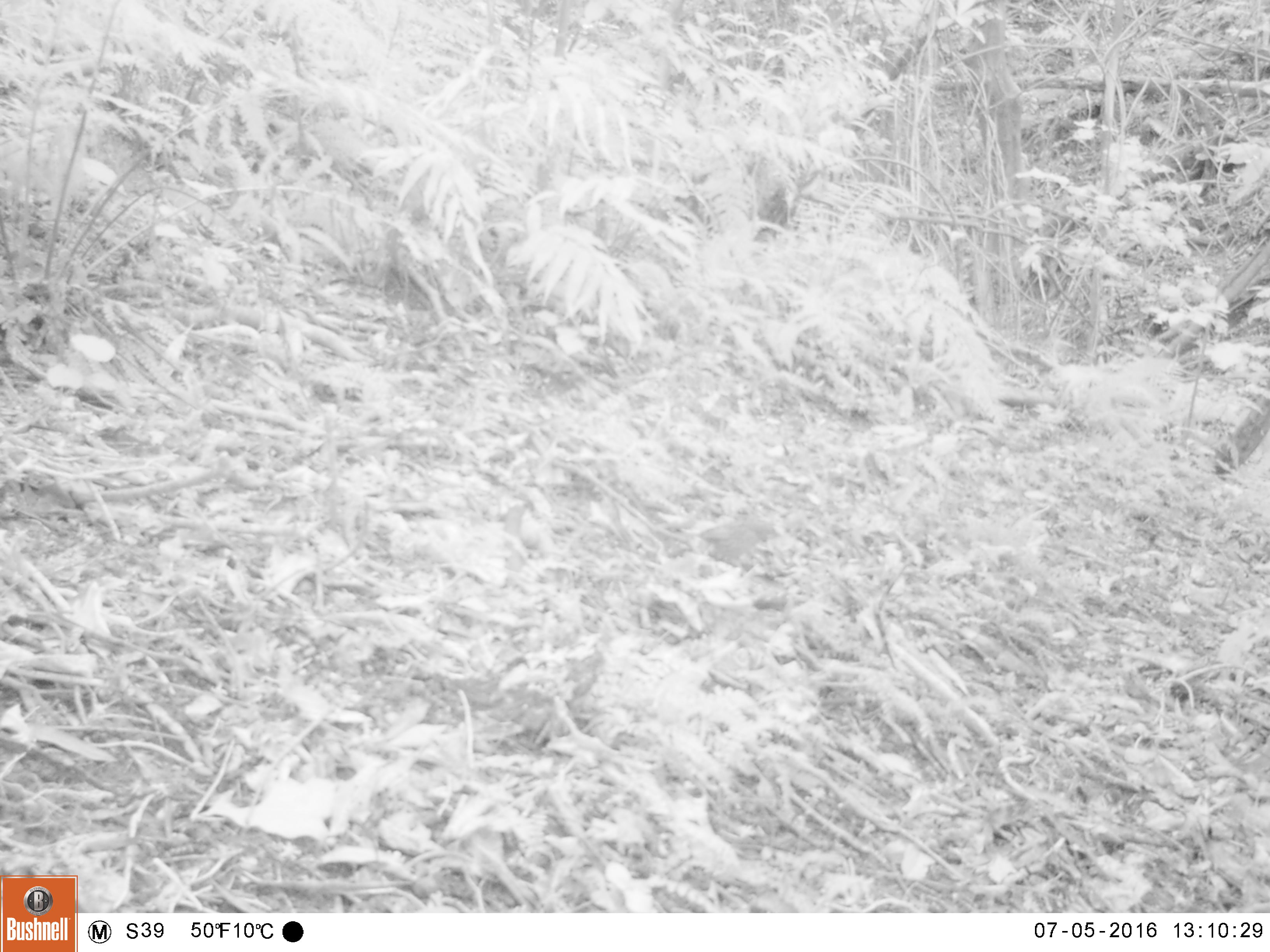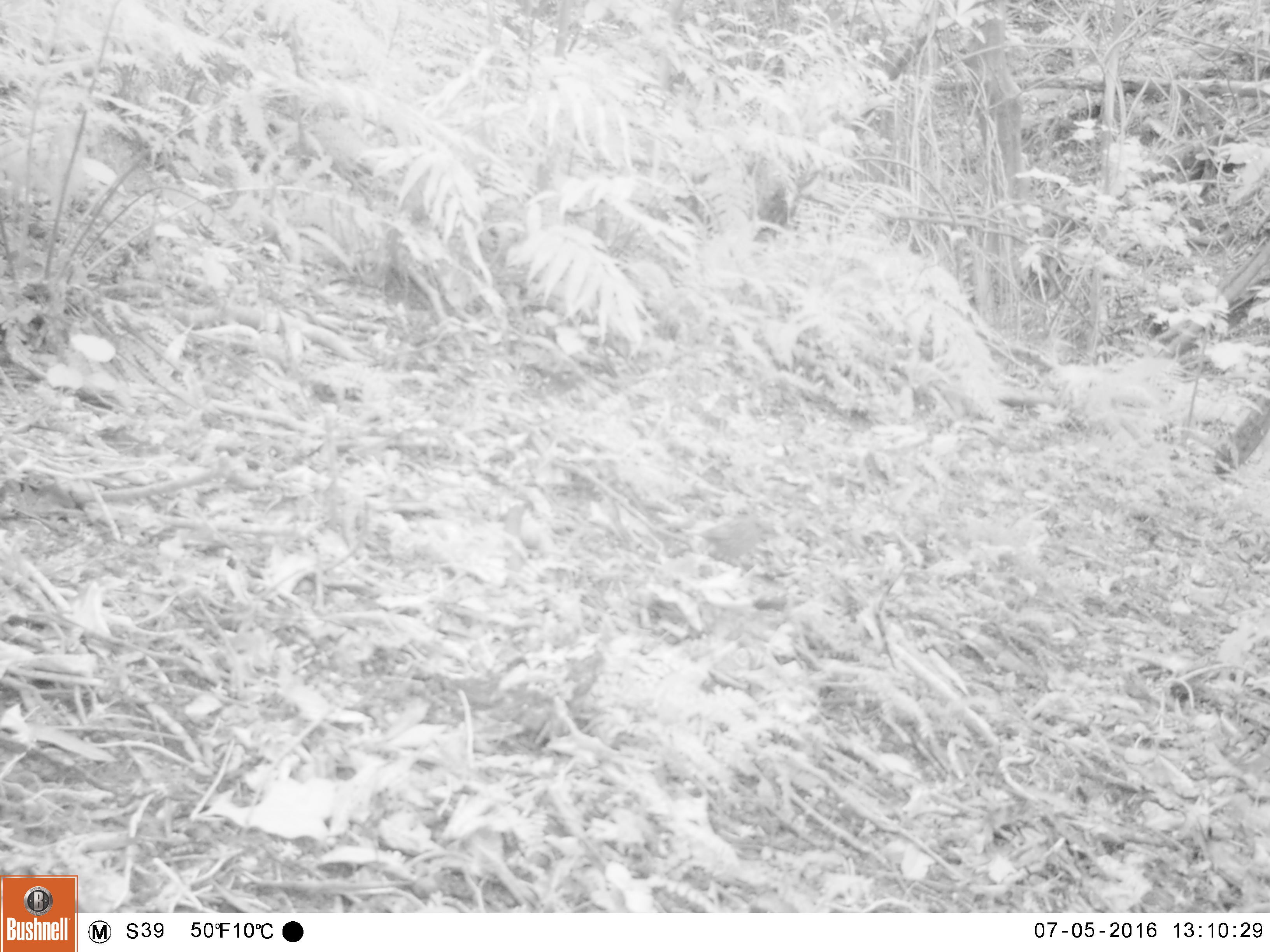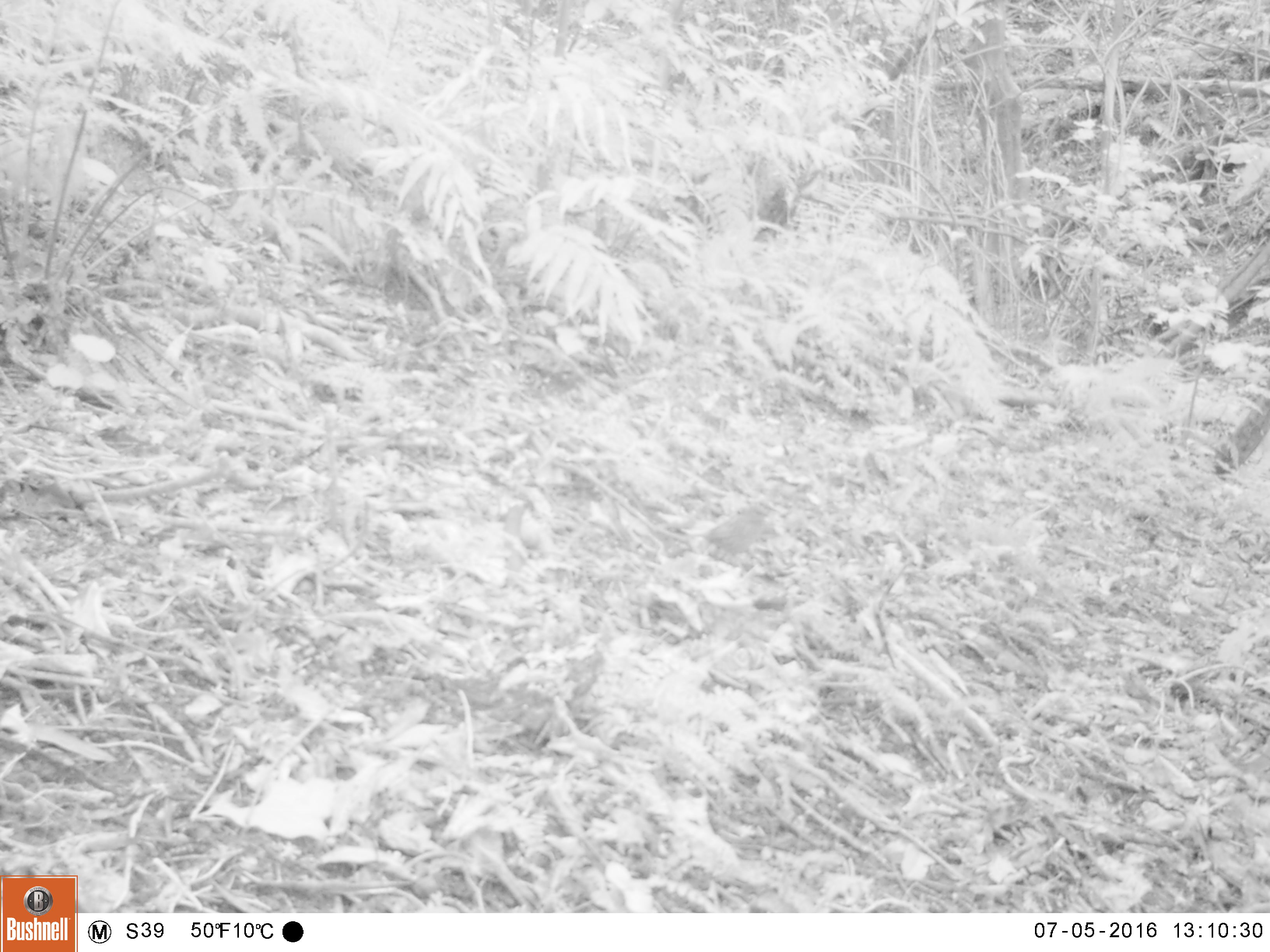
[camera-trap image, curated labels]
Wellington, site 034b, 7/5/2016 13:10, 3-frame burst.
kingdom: Animalia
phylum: Chordata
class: Aves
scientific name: Aves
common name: bird